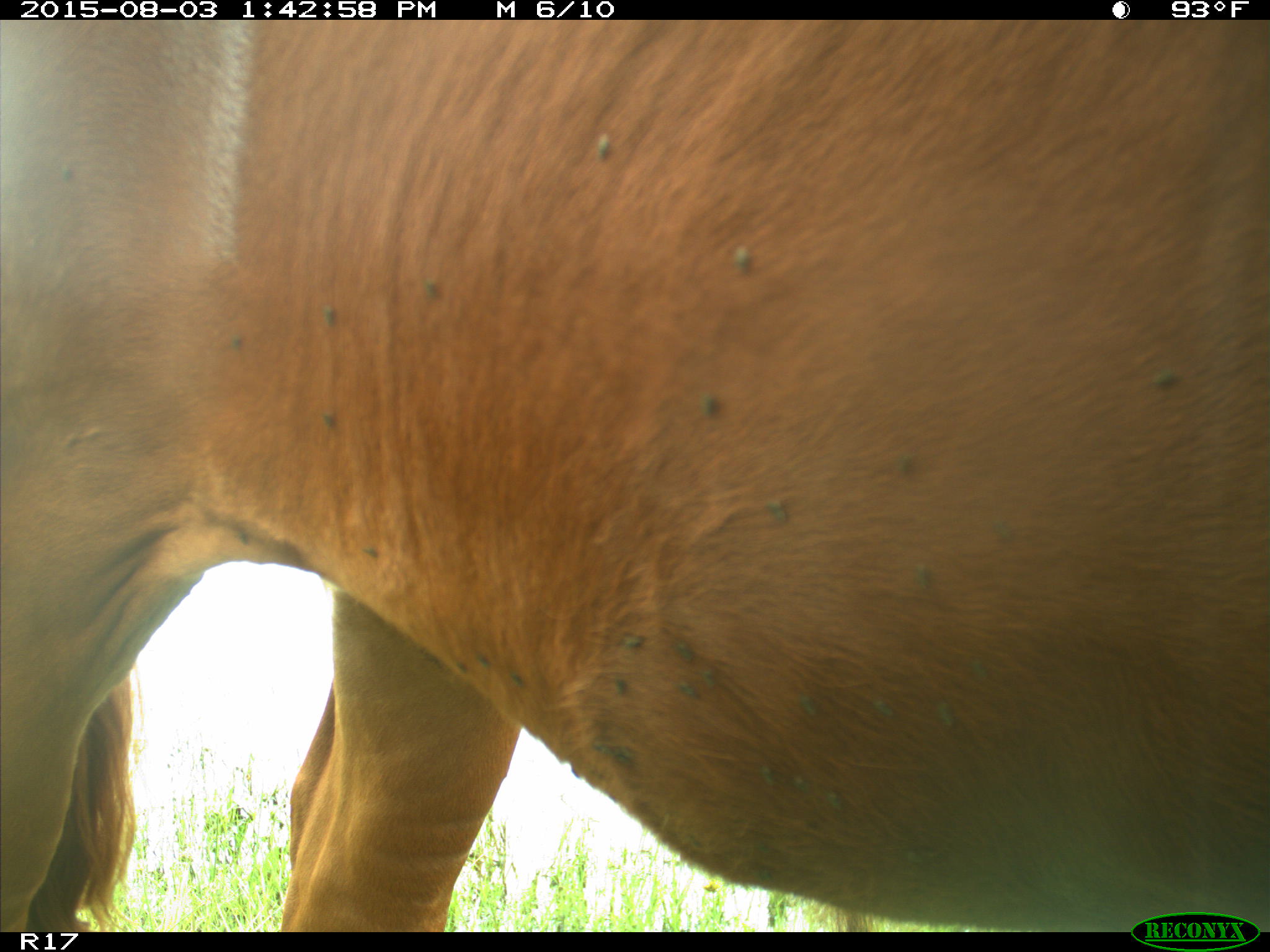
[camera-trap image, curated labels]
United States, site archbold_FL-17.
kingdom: Animalia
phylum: Chordata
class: Mammalia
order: Artiodactyla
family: Bovidae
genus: Bos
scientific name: Bos taurus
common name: domestic cow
Bos taurus (domestic cow).